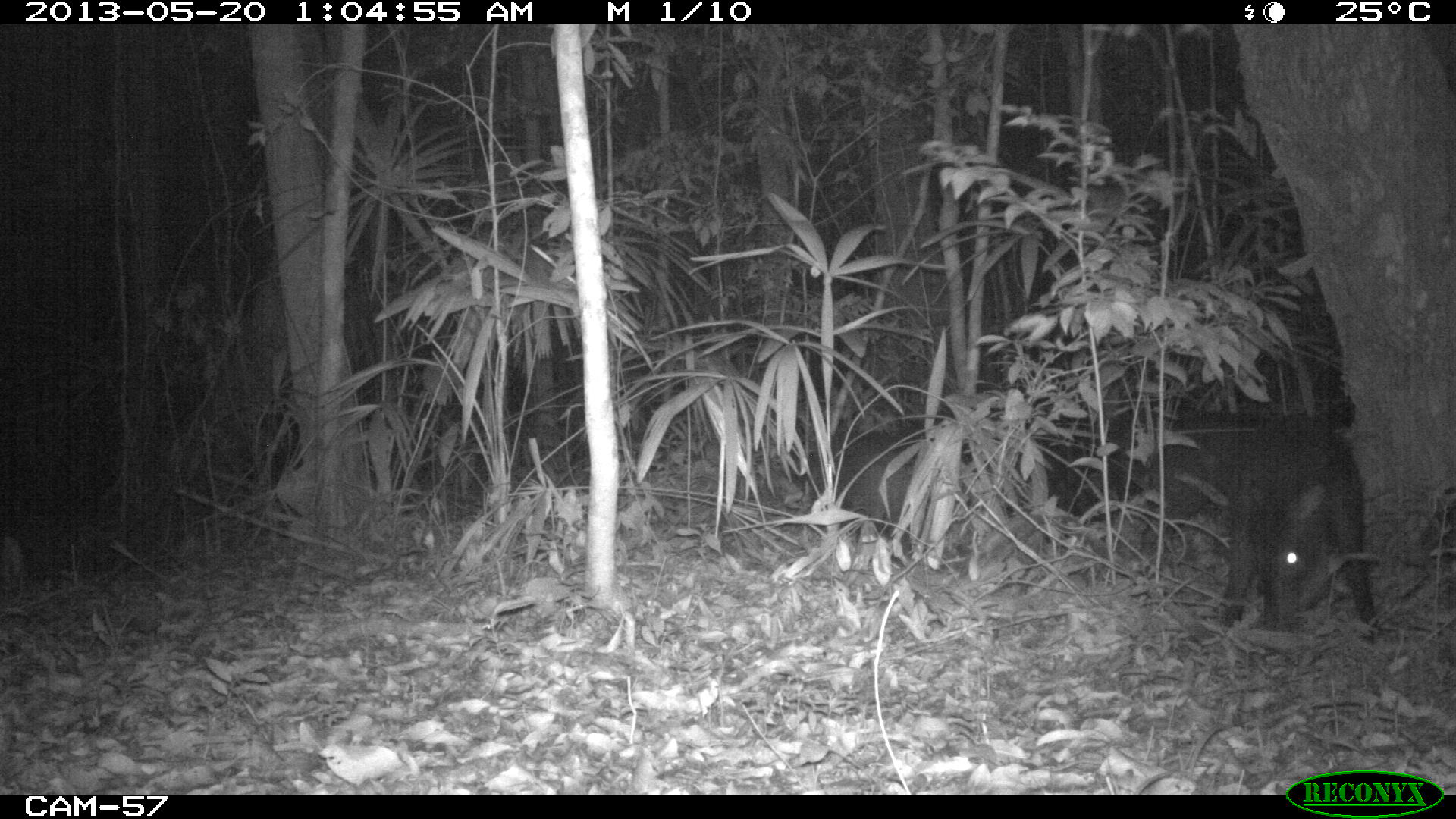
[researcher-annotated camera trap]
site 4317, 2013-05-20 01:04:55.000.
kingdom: Animalia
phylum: Chordata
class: Mammalia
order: Artiodactyla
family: Tayassuidae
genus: Tayassu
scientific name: Tayassu pecari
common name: white-lipped peccary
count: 5